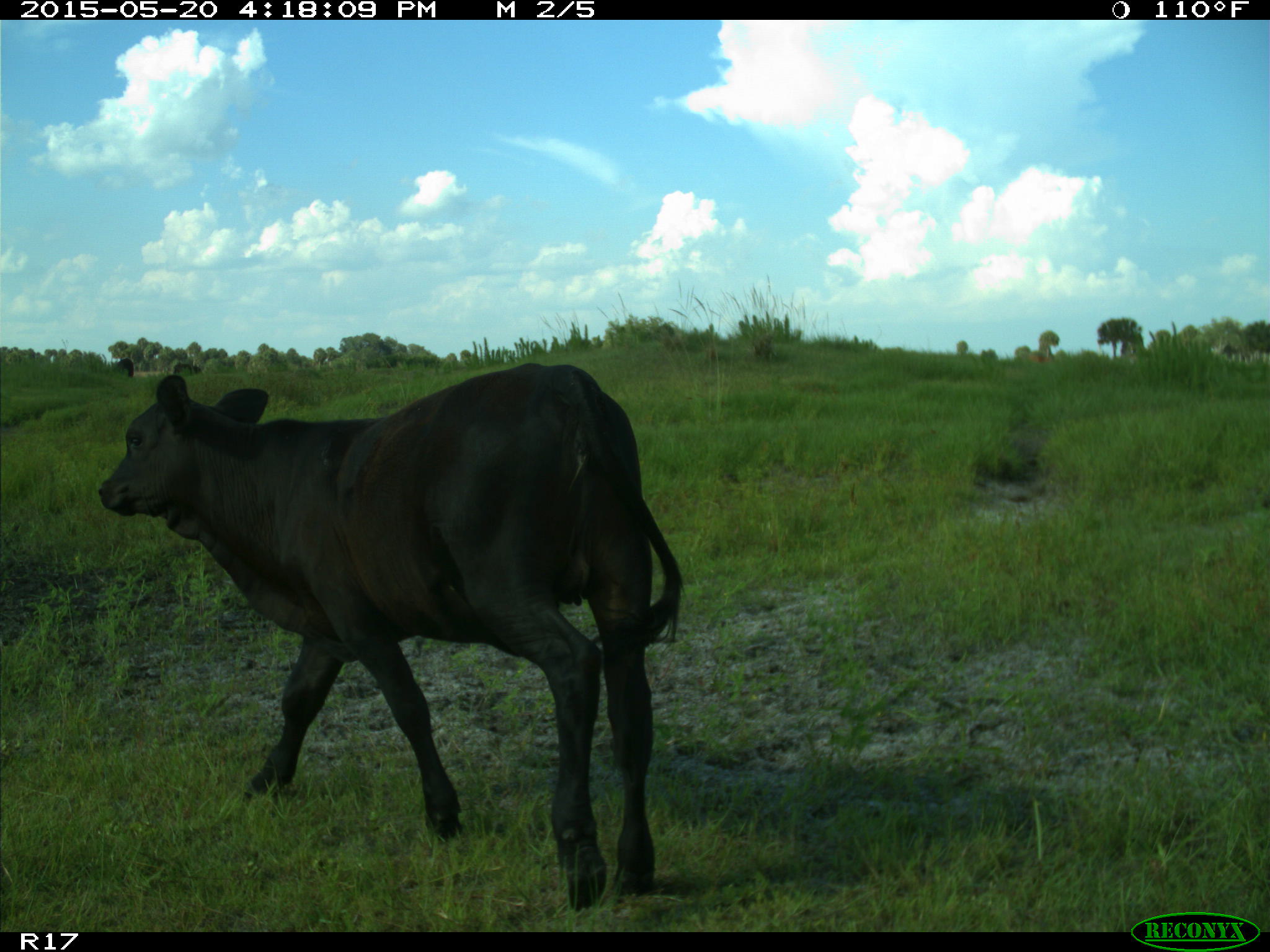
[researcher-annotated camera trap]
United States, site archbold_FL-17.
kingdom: Animalia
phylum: Chordata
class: Mammalia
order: Artiodactyla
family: Bovidae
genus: Bos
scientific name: Bos taurus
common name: domestic cow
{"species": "Bos taurus (domestic cow)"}